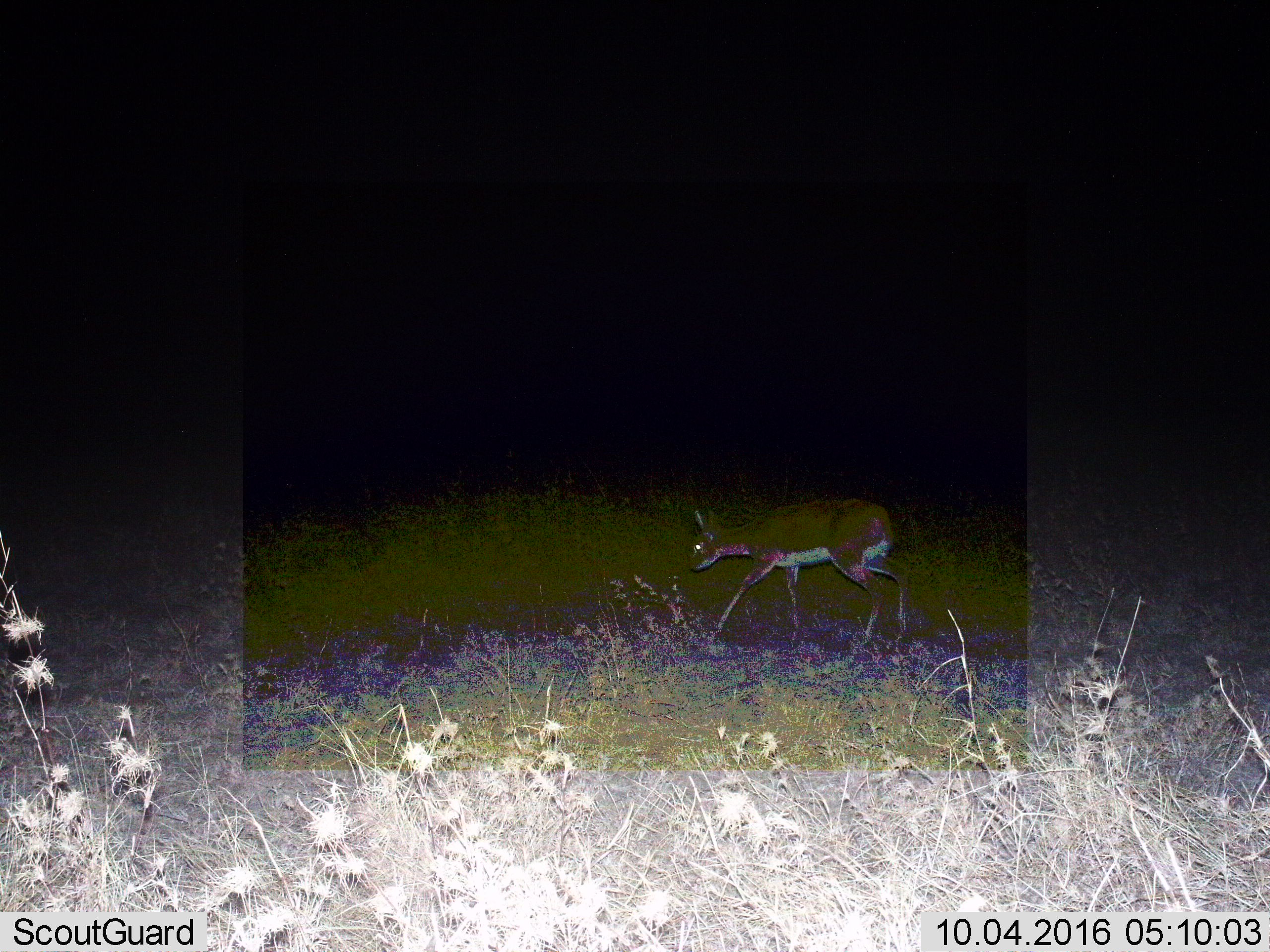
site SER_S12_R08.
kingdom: Animalia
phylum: Chordata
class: Mammalia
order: Artiodactyla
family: Bovidae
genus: Eudorcas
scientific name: Eudorcas thomsonii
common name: thomson's gazelle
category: gazellethomsons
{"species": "gazellethomsons (thomson's gazelle) (Eudorcas thomsonii)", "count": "1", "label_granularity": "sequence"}